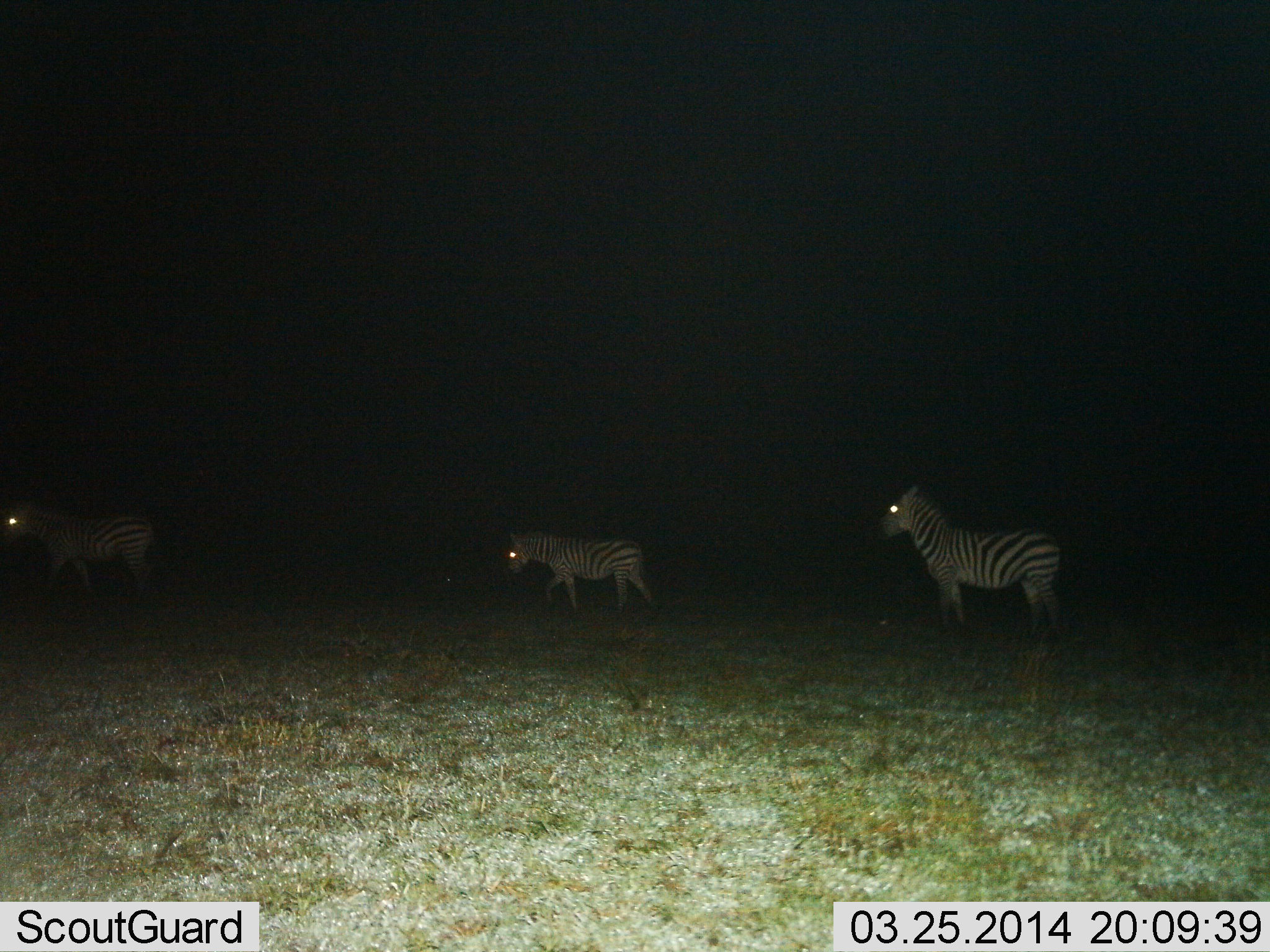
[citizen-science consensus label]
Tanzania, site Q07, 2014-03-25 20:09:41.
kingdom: Animalia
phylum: Chordata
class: Mammalia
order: Perissodactyla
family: Equidae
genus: Equus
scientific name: Equus quagga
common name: plains zebra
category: zebra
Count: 3.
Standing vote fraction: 70%.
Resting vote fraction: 0%.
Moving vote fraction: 70%.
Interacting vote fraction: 0%.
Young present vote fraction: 0%.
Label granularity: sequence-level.